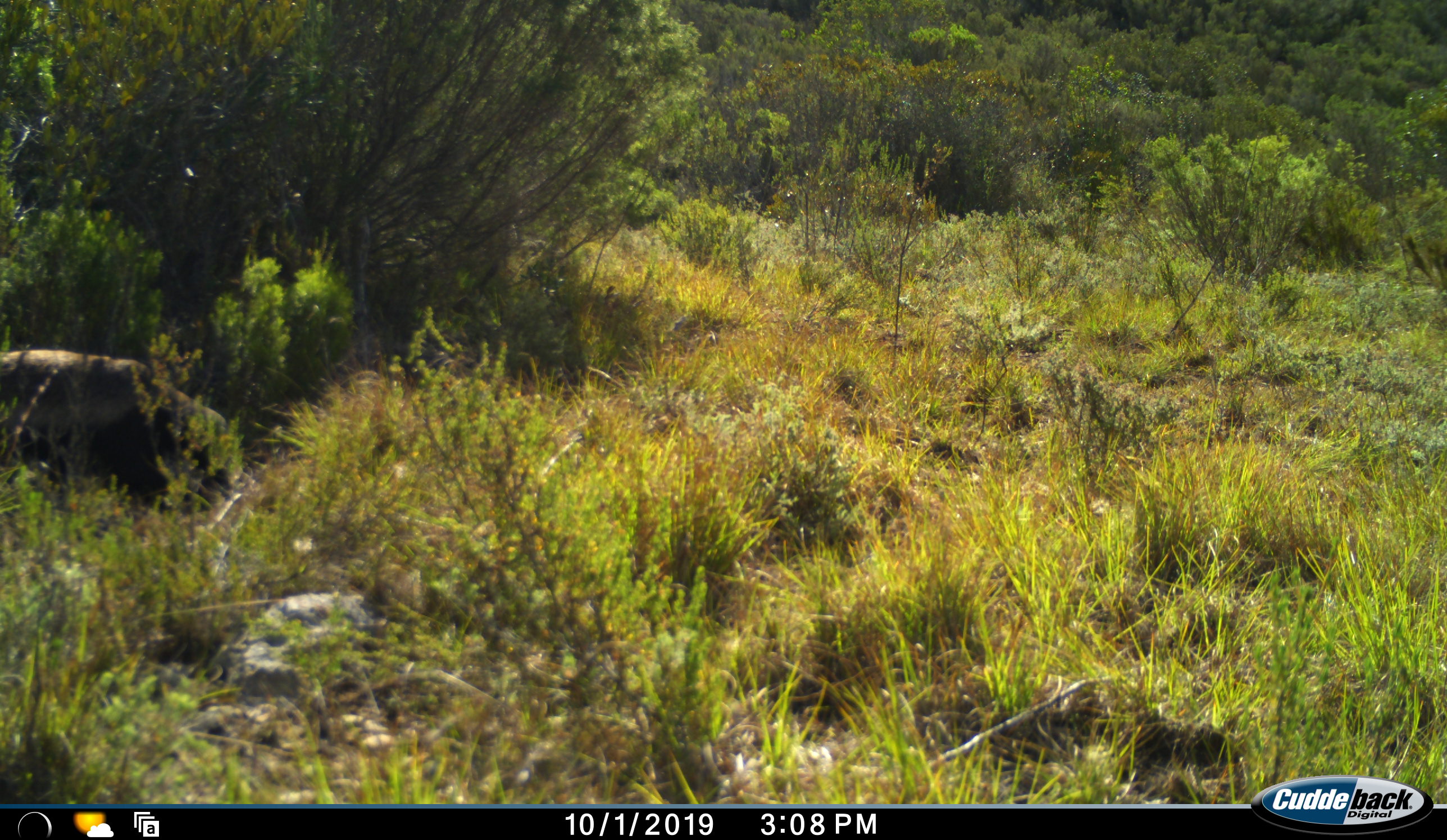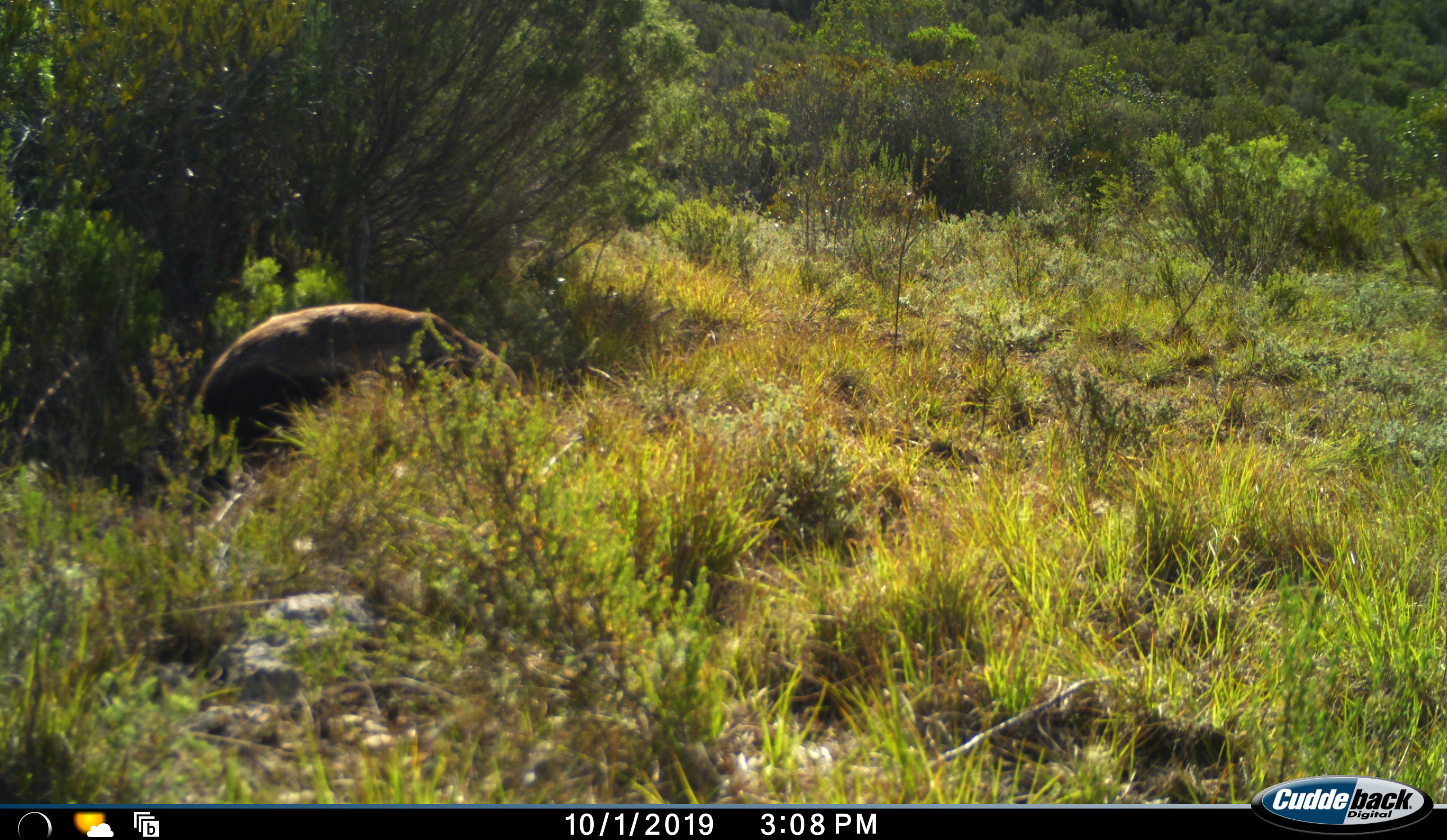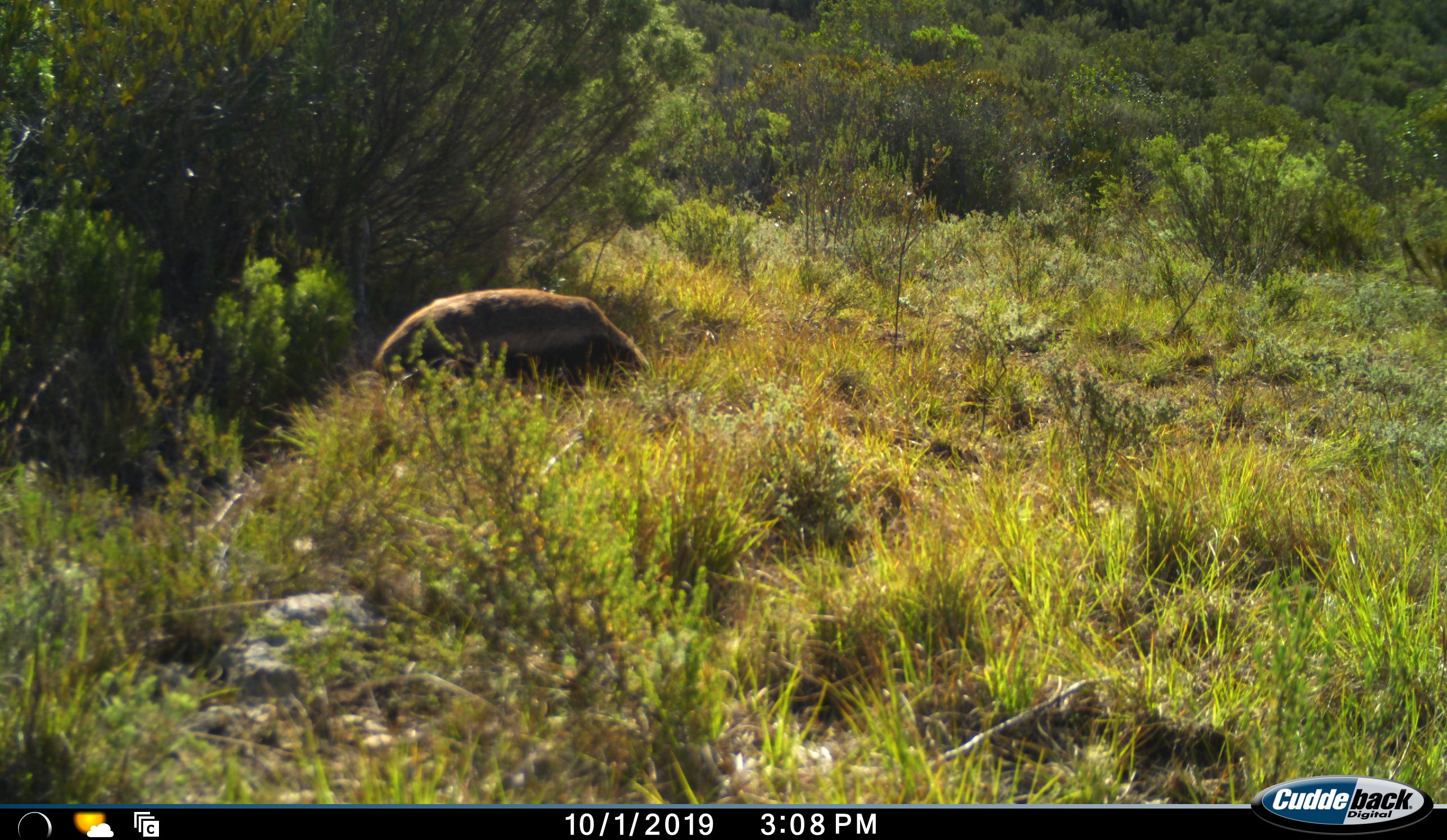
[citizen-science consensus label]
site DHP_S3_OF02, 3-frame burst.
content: unidentified animal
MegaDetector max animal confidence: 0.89